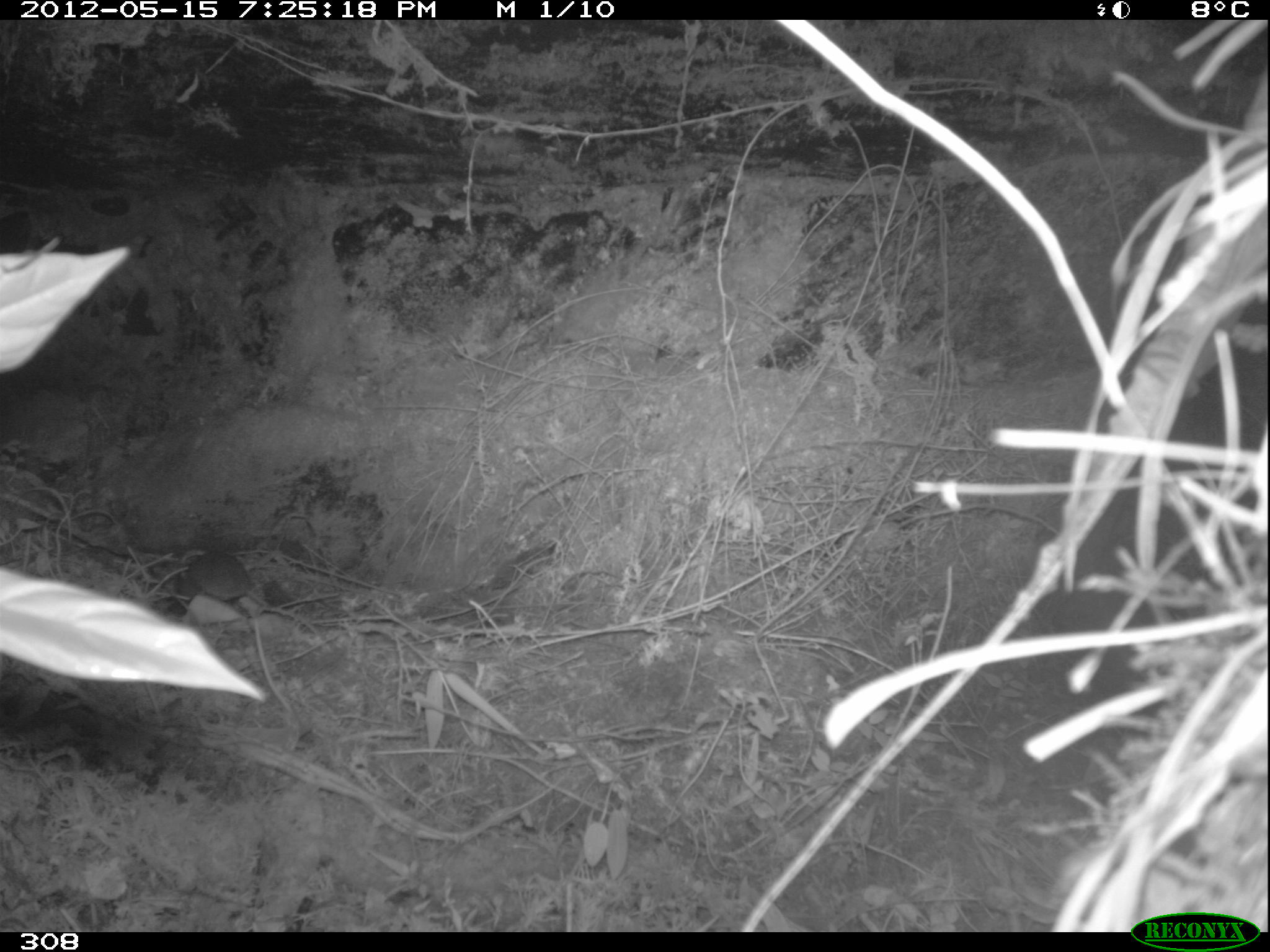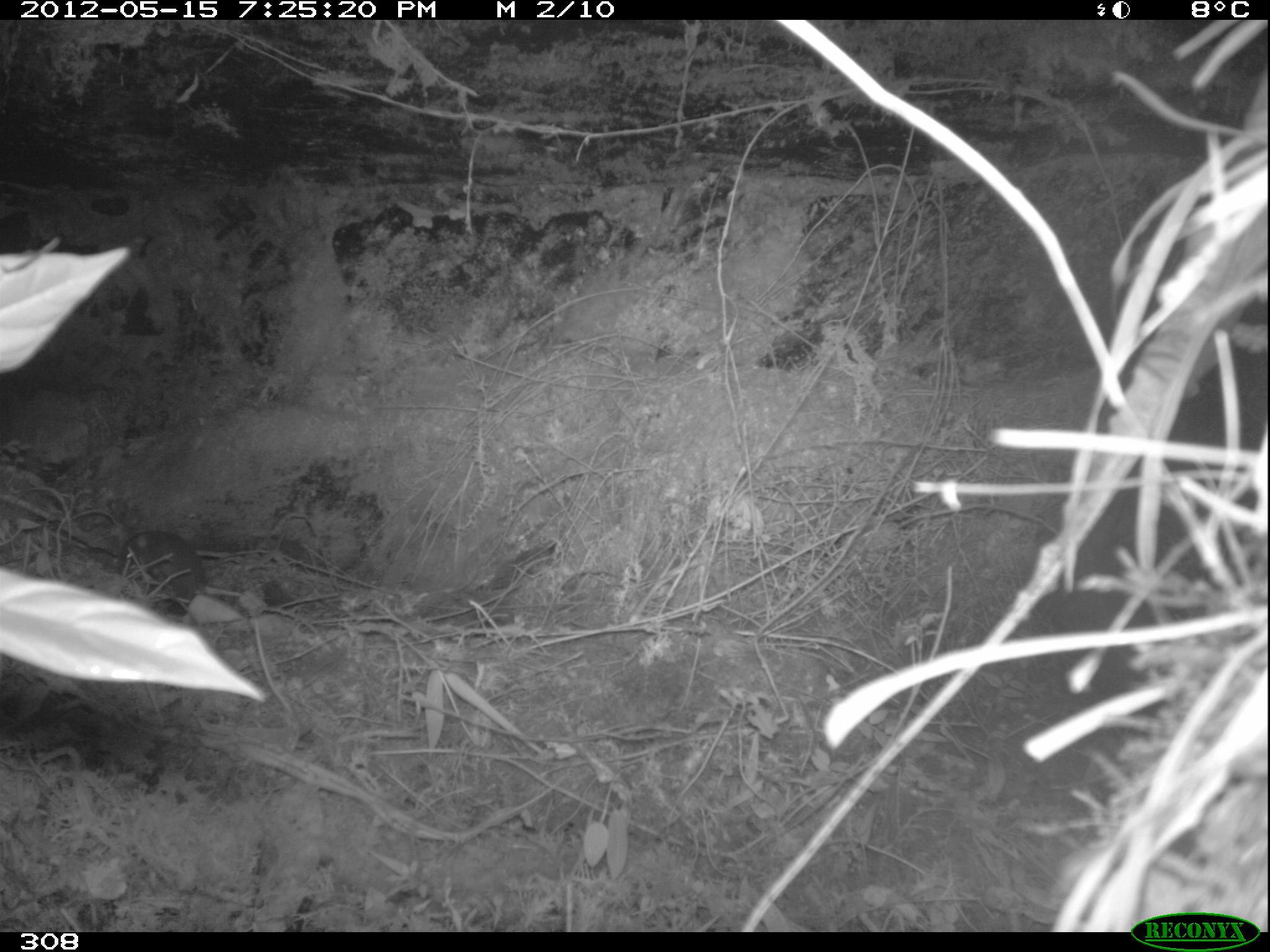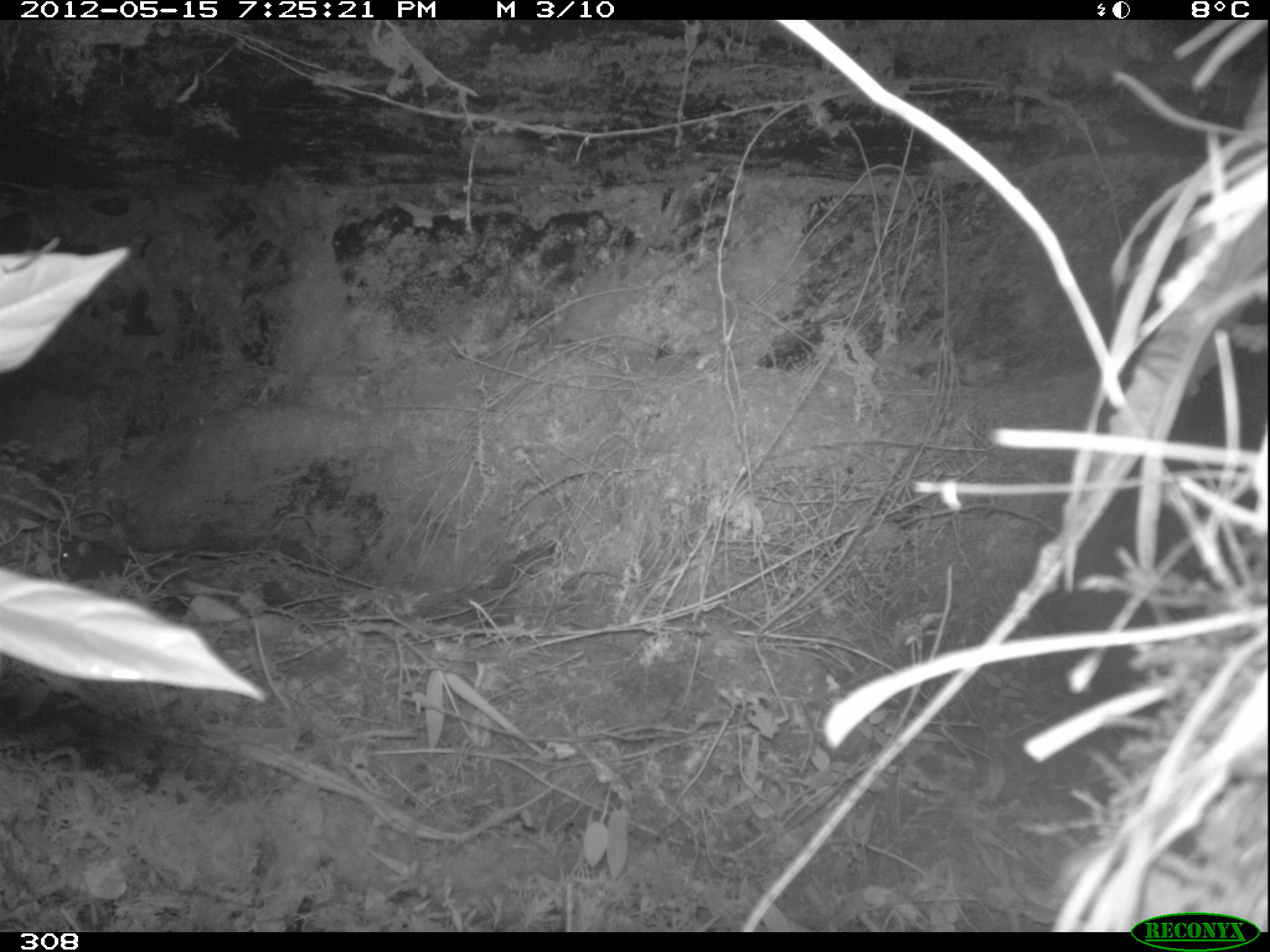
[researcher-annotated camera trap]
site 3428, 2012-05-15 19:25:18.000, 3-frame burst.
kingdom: Animalia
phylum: Chordata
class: Mammalia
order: Rodentia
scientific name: Rodentia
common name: rodents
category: unknown rodent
Unknown rodent (rodents) (Rodentia).